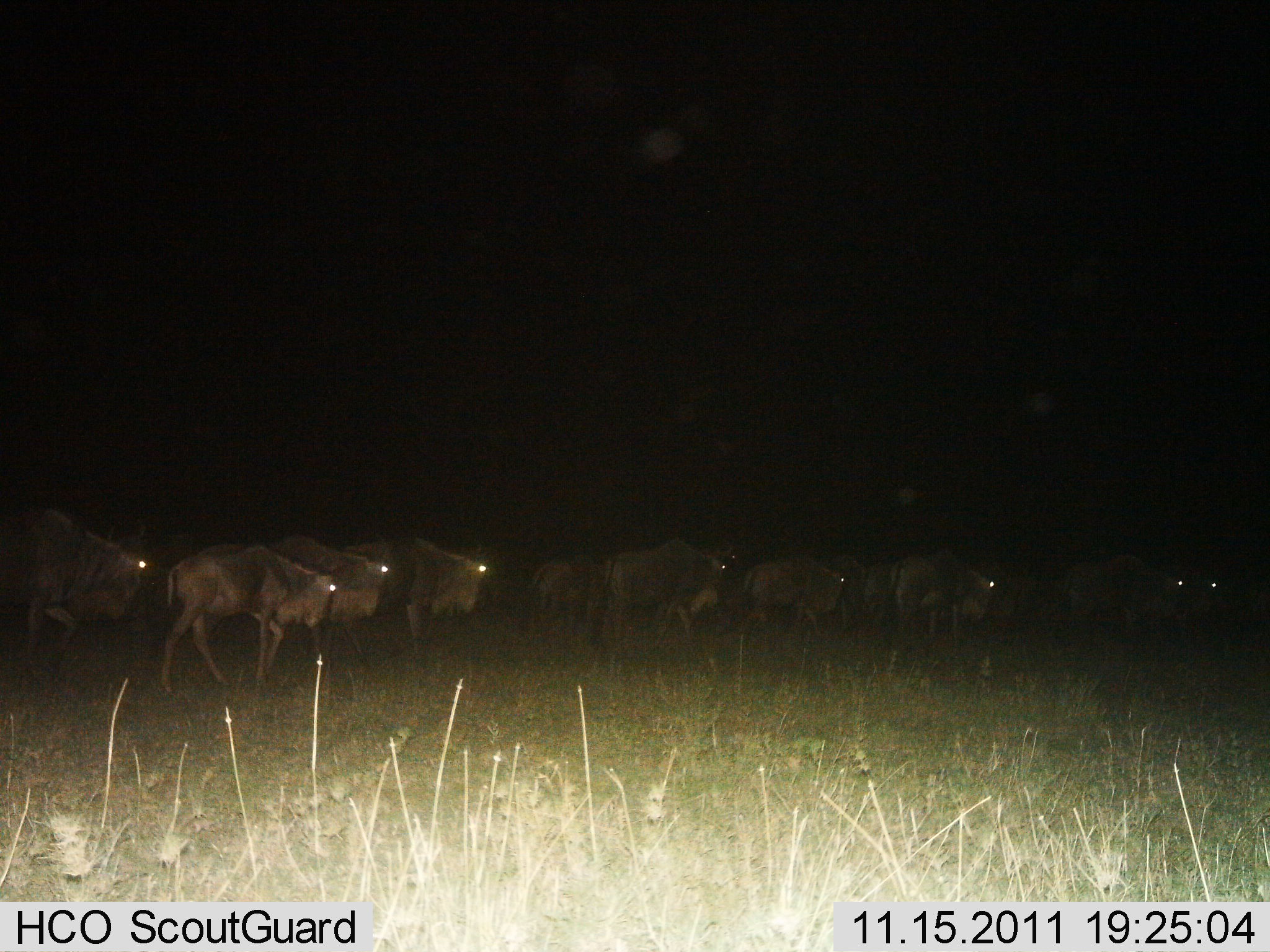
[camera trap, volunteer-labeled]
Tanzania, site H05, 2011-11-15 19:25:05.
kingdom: Animalia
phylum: Chordata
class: Mammalia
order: Artiodactyla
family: Bovidae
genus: Connochaetes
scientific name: Connochaetes taurinus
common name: blue wildebeest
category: wildebeest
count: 11-50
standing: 7%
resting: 0%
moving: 100%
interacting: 0%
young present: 7%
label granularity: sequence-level